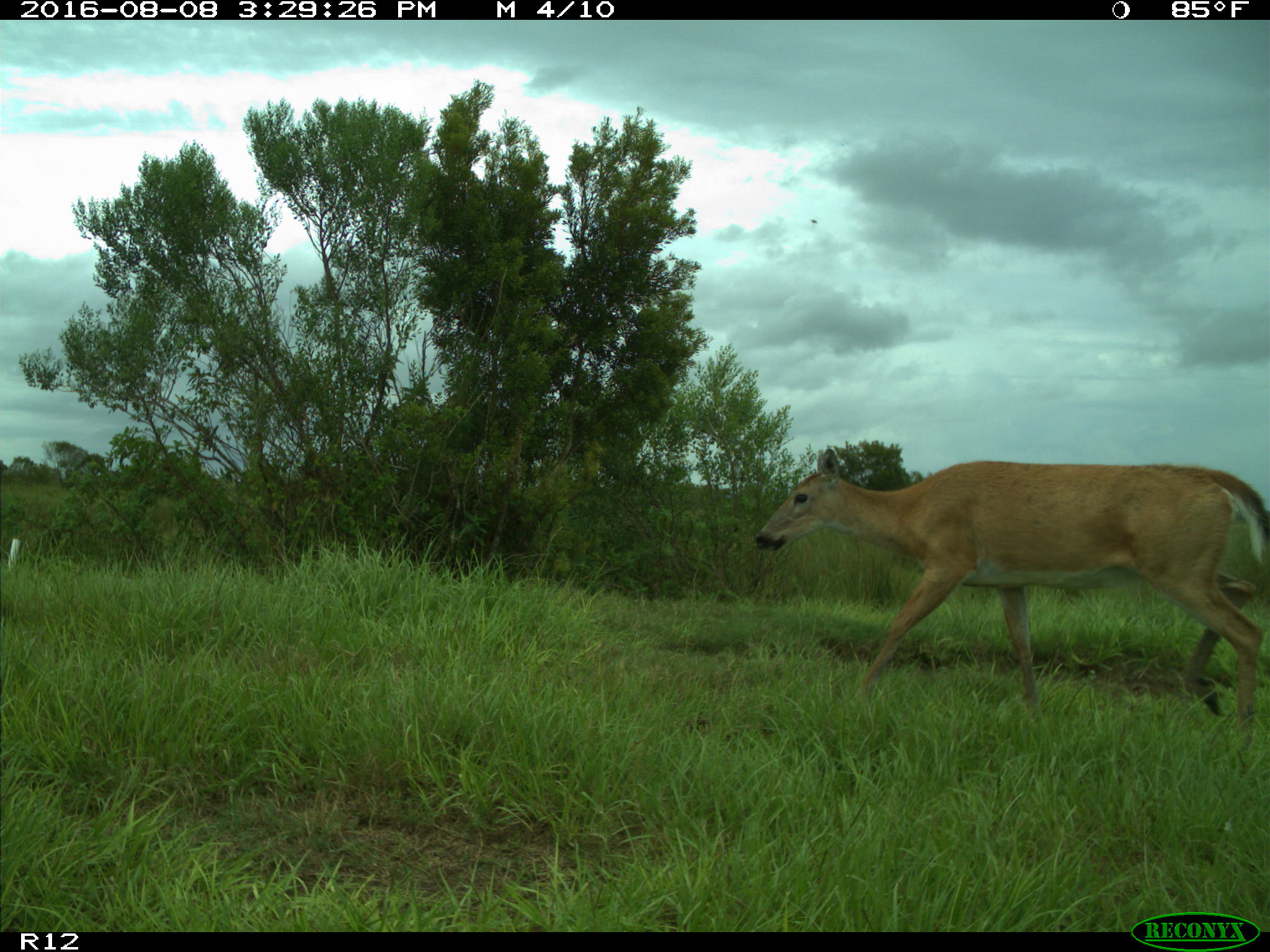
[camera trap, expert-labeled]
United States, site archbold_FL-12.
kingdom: Animalia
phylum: Chordata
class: Mammalia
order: Artiodactyla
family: Cervidae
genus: Odocoileus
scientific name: Odocoileus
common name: deer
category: unidentified deer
Unidentified deer (deer) (Odocoileus).